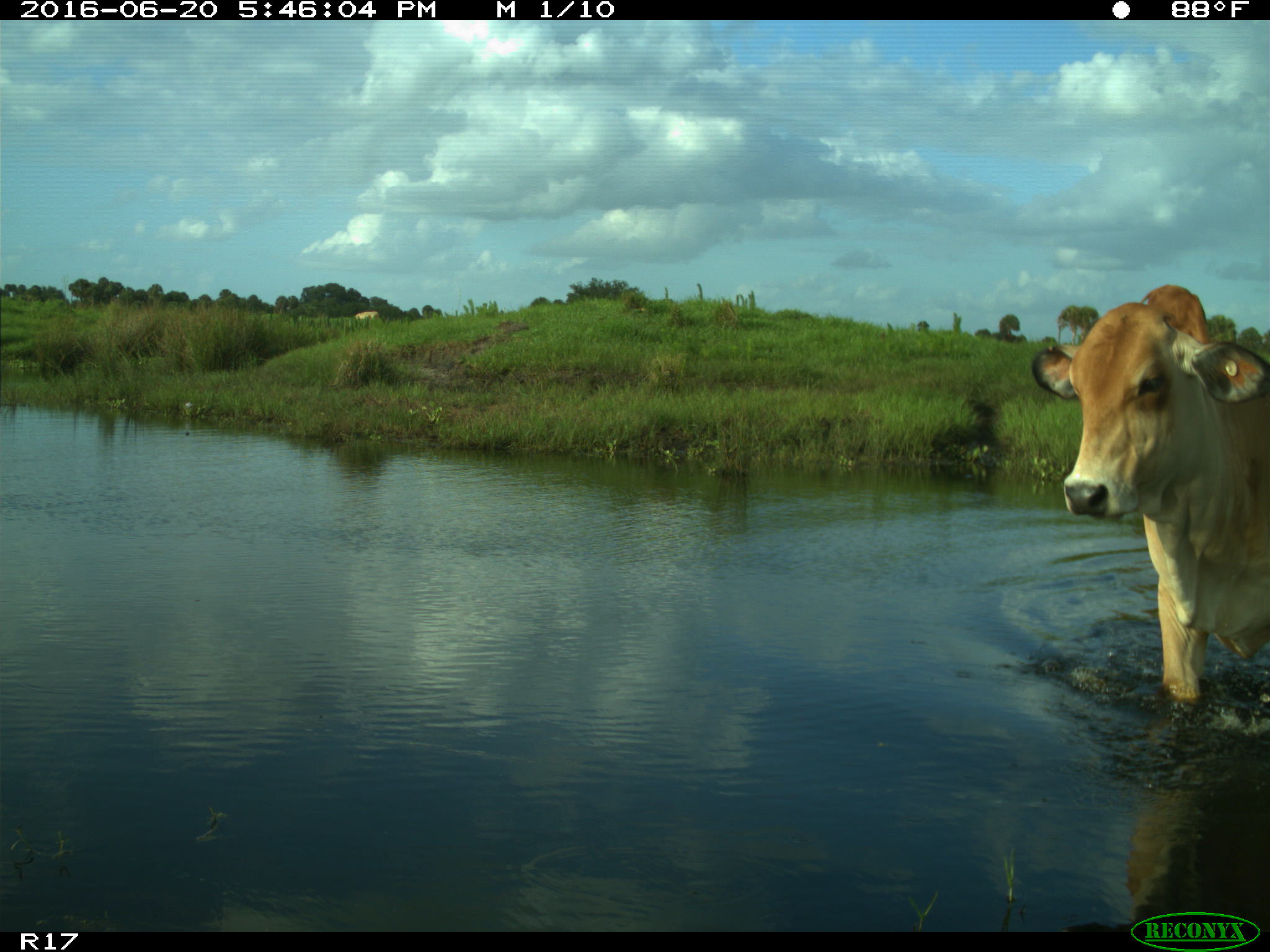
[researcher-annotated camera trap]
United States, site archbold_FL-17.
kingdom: Animalia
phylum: Chordata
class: Mammalia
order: Artiodactyla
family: Bovidae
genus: Bos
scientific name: Bos taurus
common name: domestic cow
Bos taurus (domestic cow).